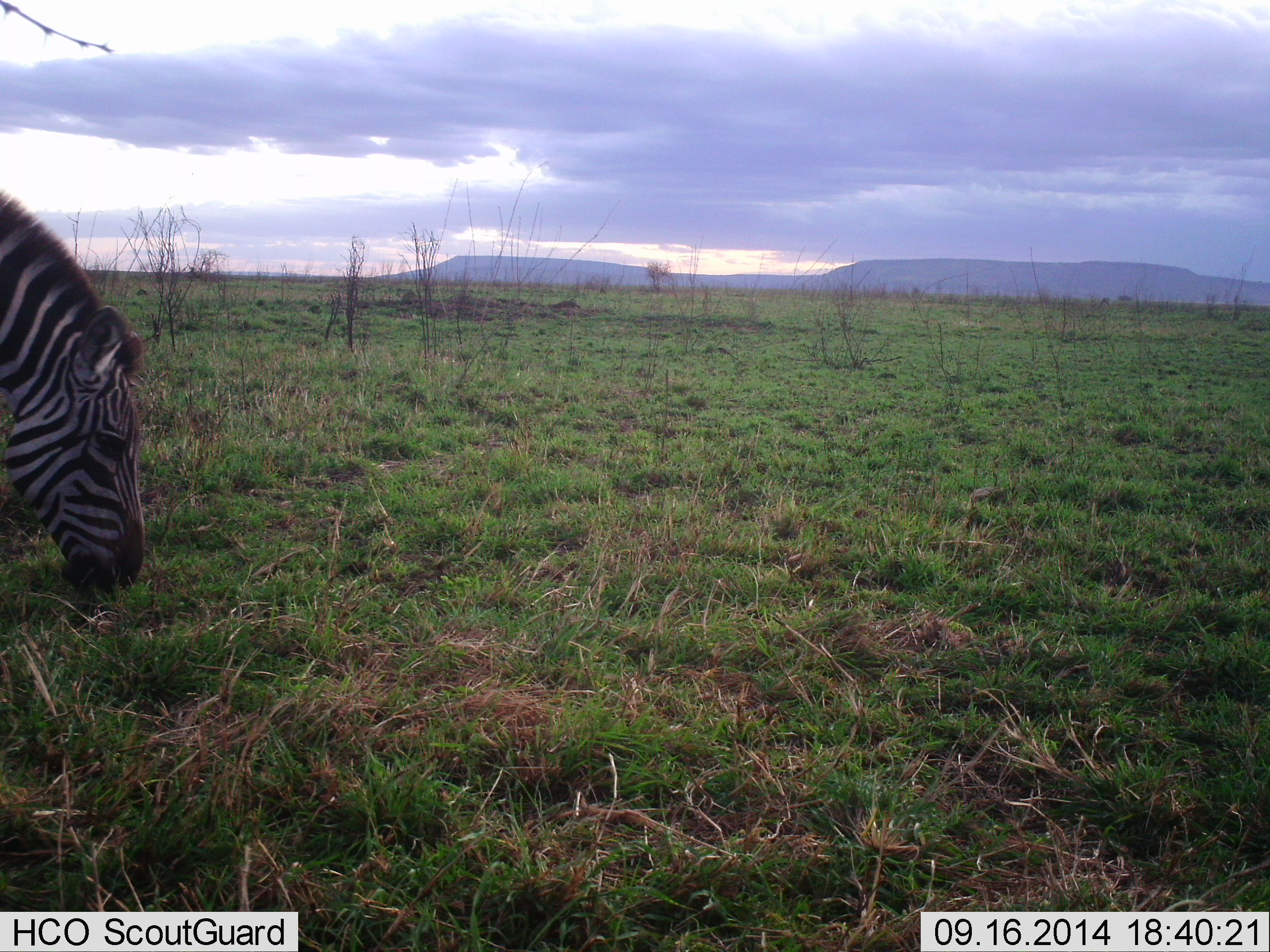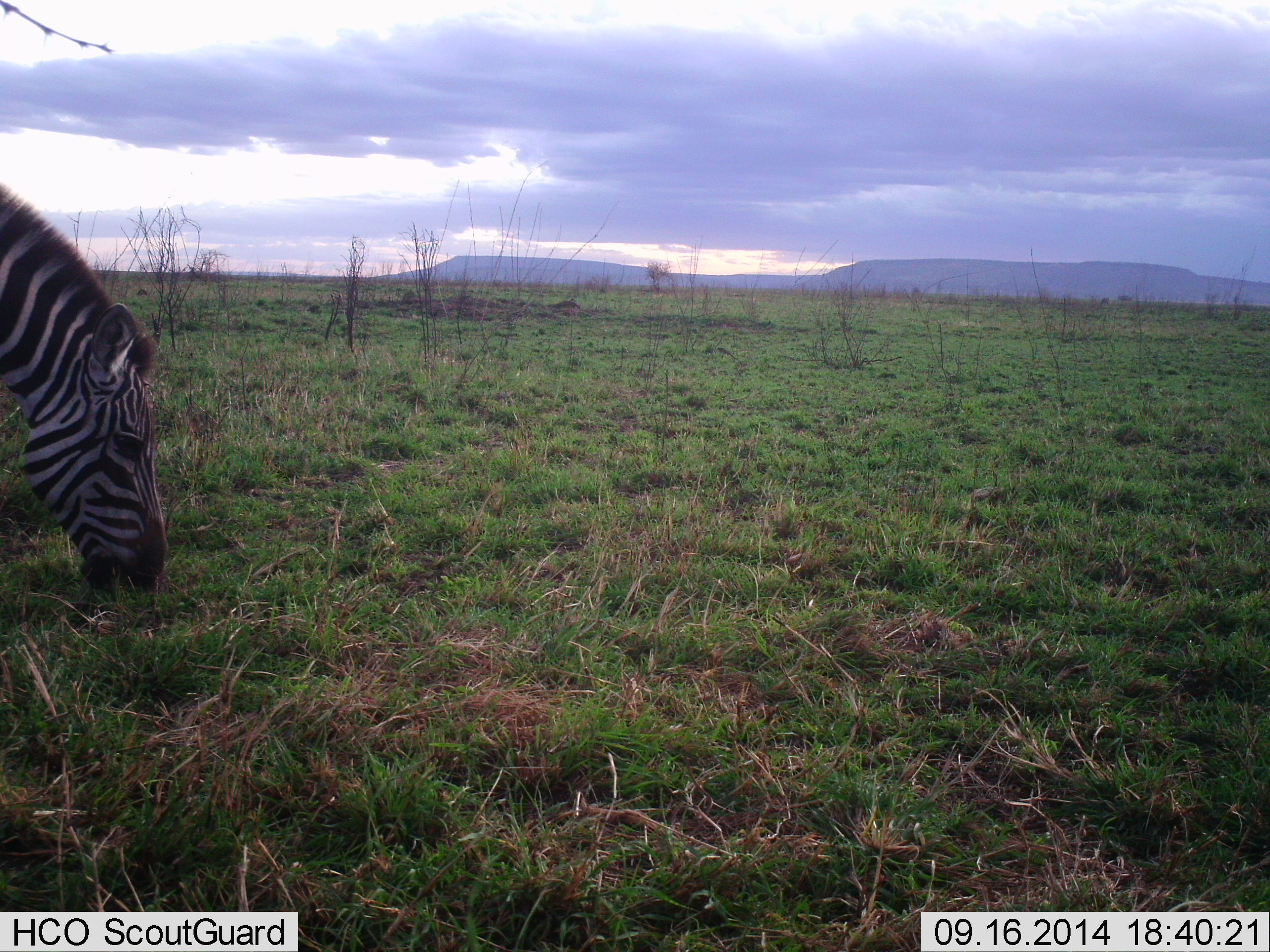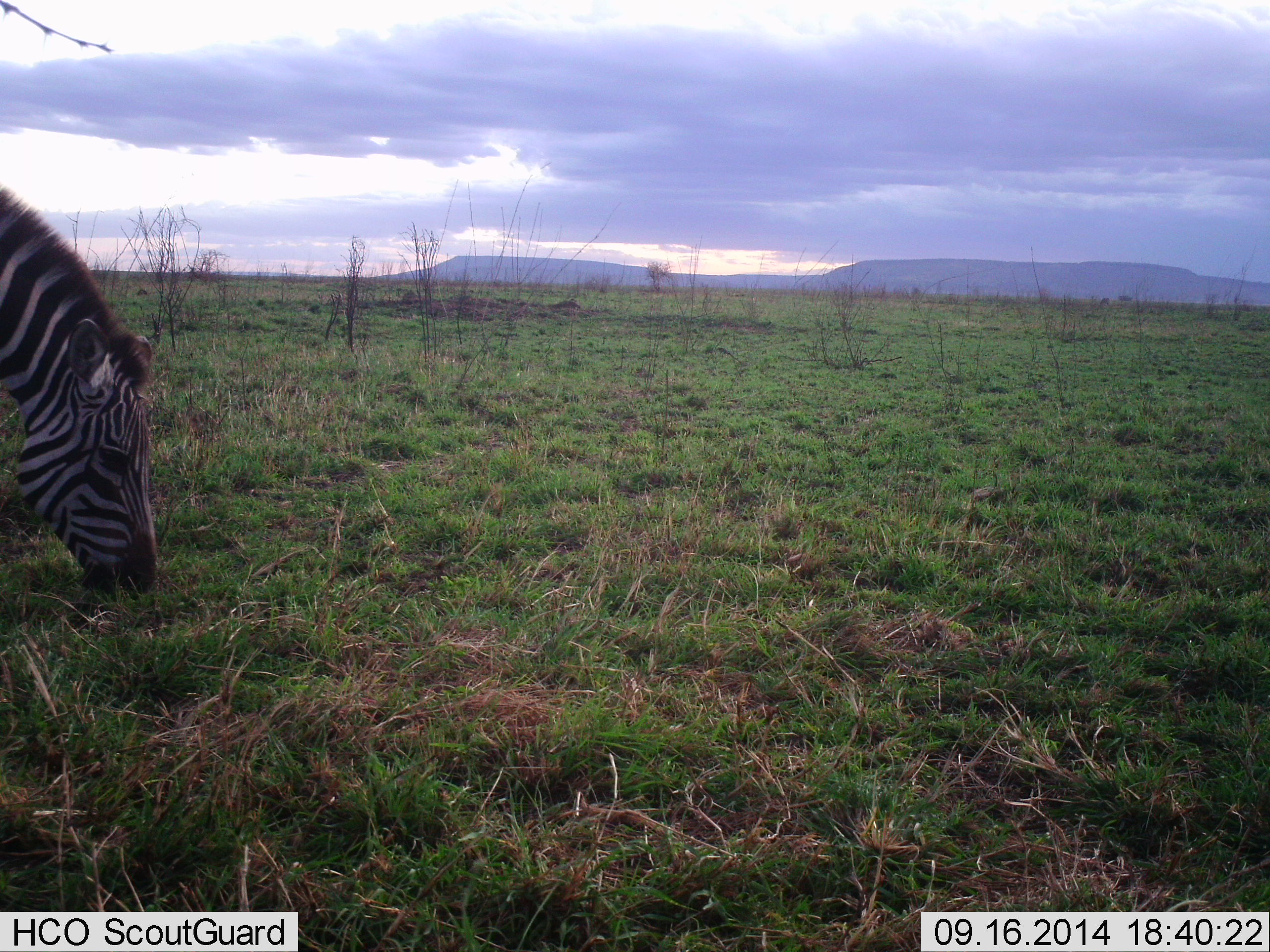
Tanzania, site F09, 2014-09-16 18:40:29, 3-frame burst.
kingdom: Animalia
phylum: Chordata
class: Mammalia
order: Perissodactyla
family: Equidae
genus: Equus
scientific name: Equus quagga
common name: plains zebra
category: zebra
Zebra (plains zebra) (Equus quagga), count 1. Behavior (volunteer vote fractions): standing 20%, resting 0%, moving 0%, interacting 0%. Young present (vote fraction): 0%. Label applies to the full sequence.